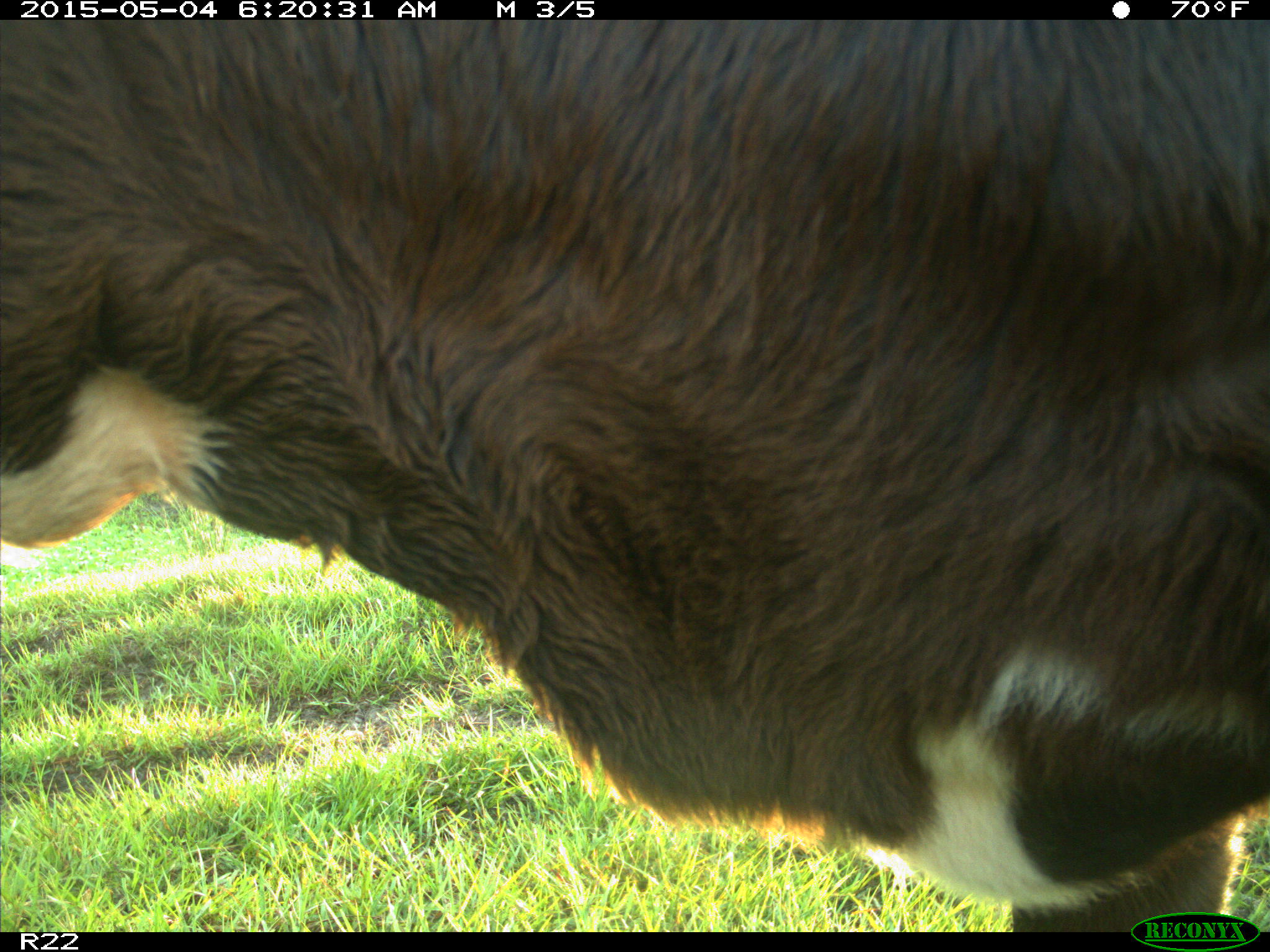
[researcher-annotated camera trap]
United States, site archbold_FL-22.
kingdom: Animalia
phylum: Chordata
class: Mammalia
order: Artiodactyla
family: Bovidae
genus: Bos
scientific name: Bos taurus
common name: domestic cow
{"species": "Bos taurus (domestic cow)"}